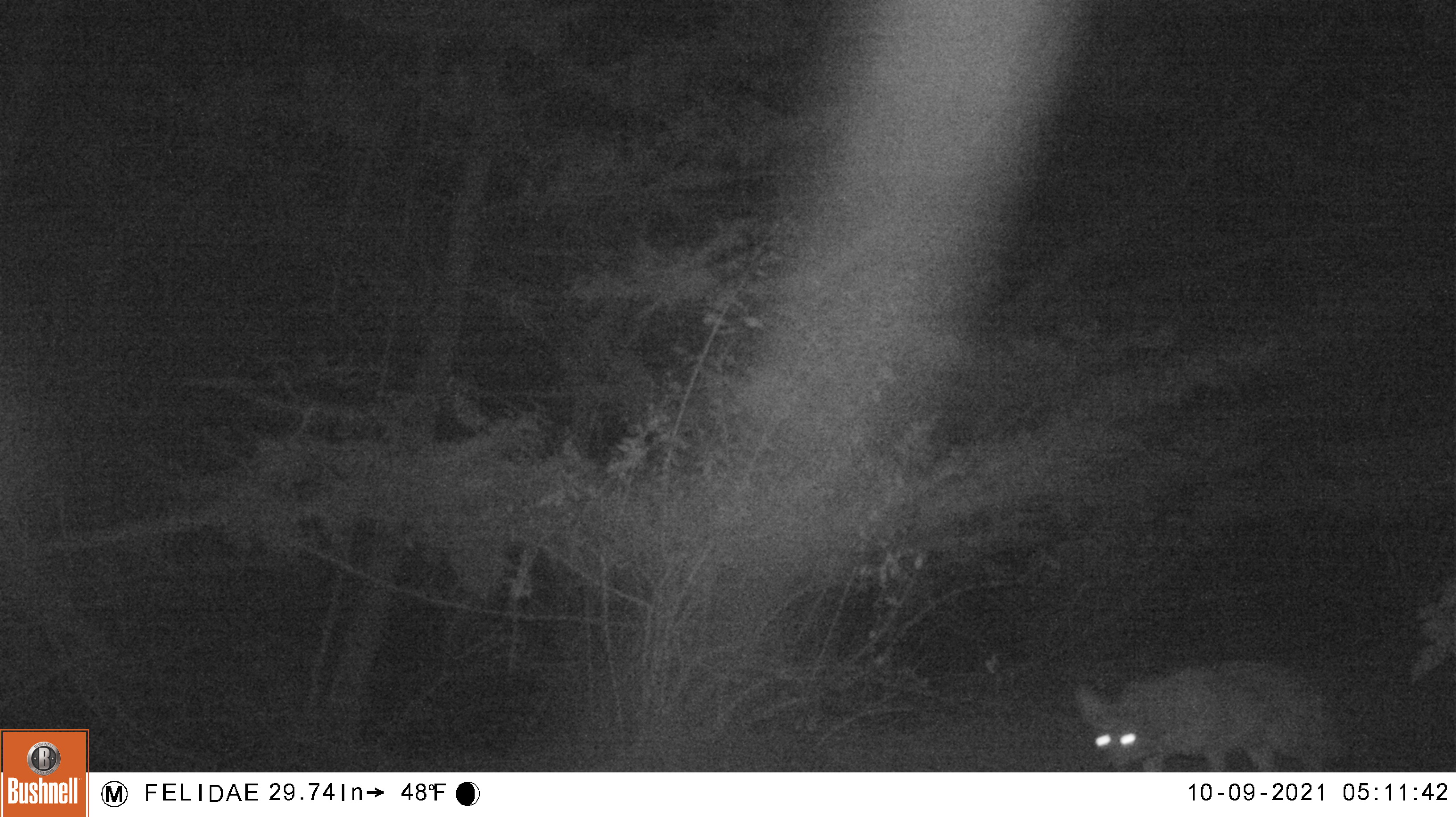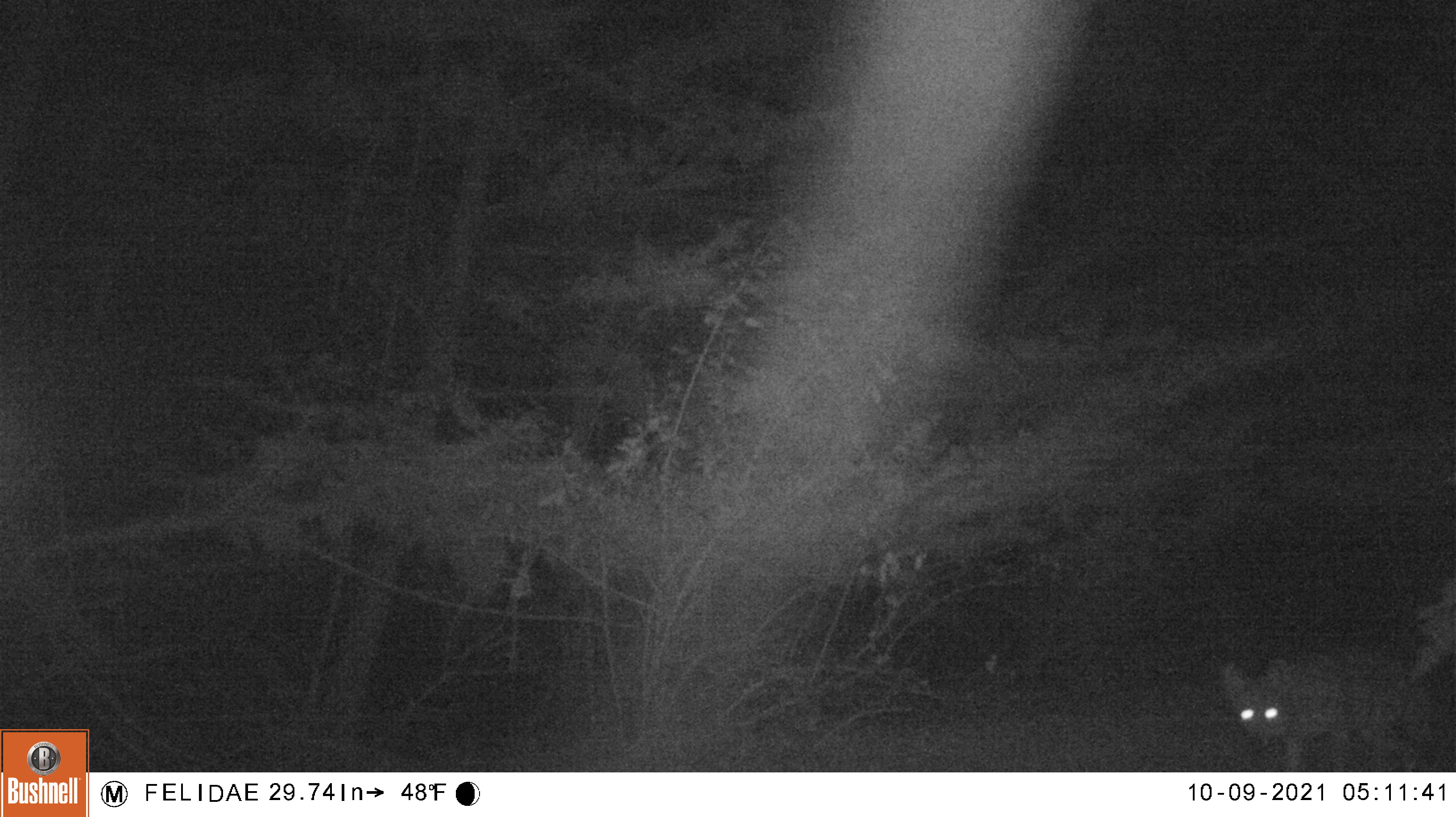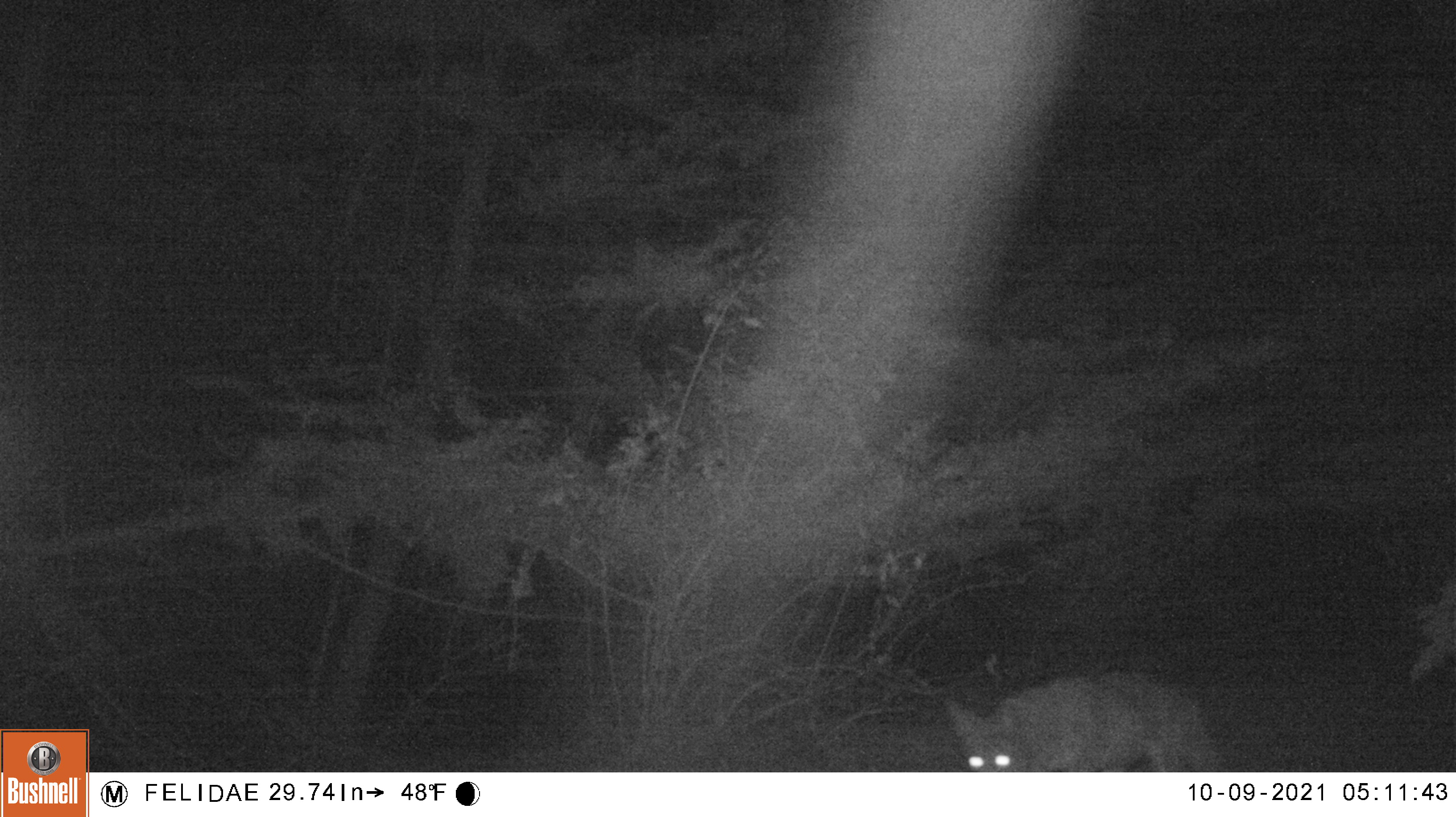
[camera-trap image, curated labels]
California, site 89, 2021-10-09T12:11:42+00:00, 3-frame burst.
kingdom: Animalia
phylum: Chordata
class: Mammalia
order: Carnivora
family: Canidae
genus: Canis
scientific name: Canis latrans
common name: coyote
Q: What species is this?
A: Coyote (Canis latrans).